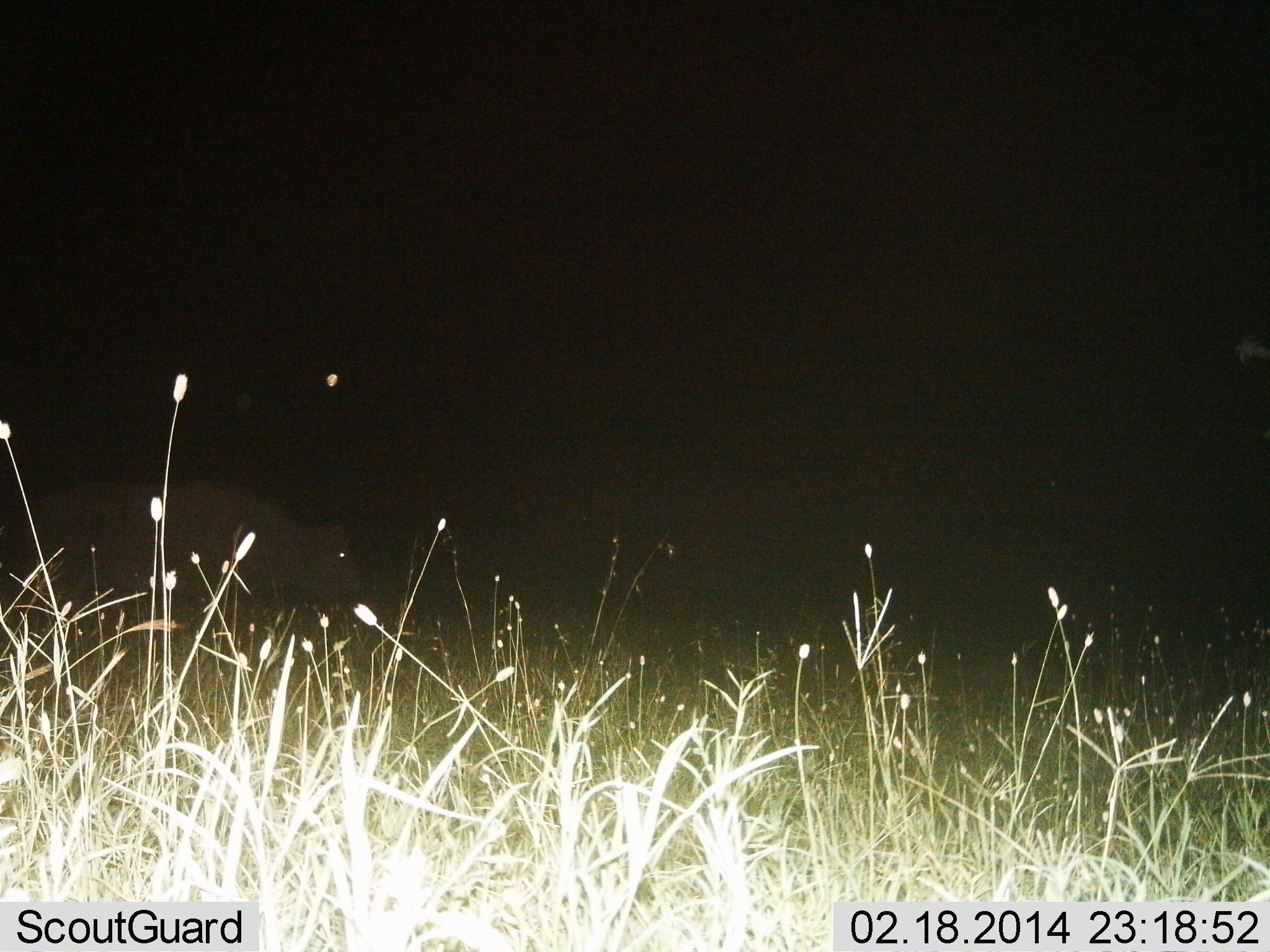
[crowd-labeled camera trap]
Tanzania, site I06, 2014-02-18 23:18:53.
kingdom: Animalia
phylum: Chordata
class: Mammalia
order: Artiodactyla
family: Bovidae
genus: Syncerus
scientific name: Syncerus caffer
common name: cape buffalo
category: buffalo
Buffalo (cape buffalo) (Syncerus caffer), count 1. Behavior (volunteer vote fractions): standing 50%, resting 0%, moving 50%, interacting 0%. Young present (vote fraction): 0%. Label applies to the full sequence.